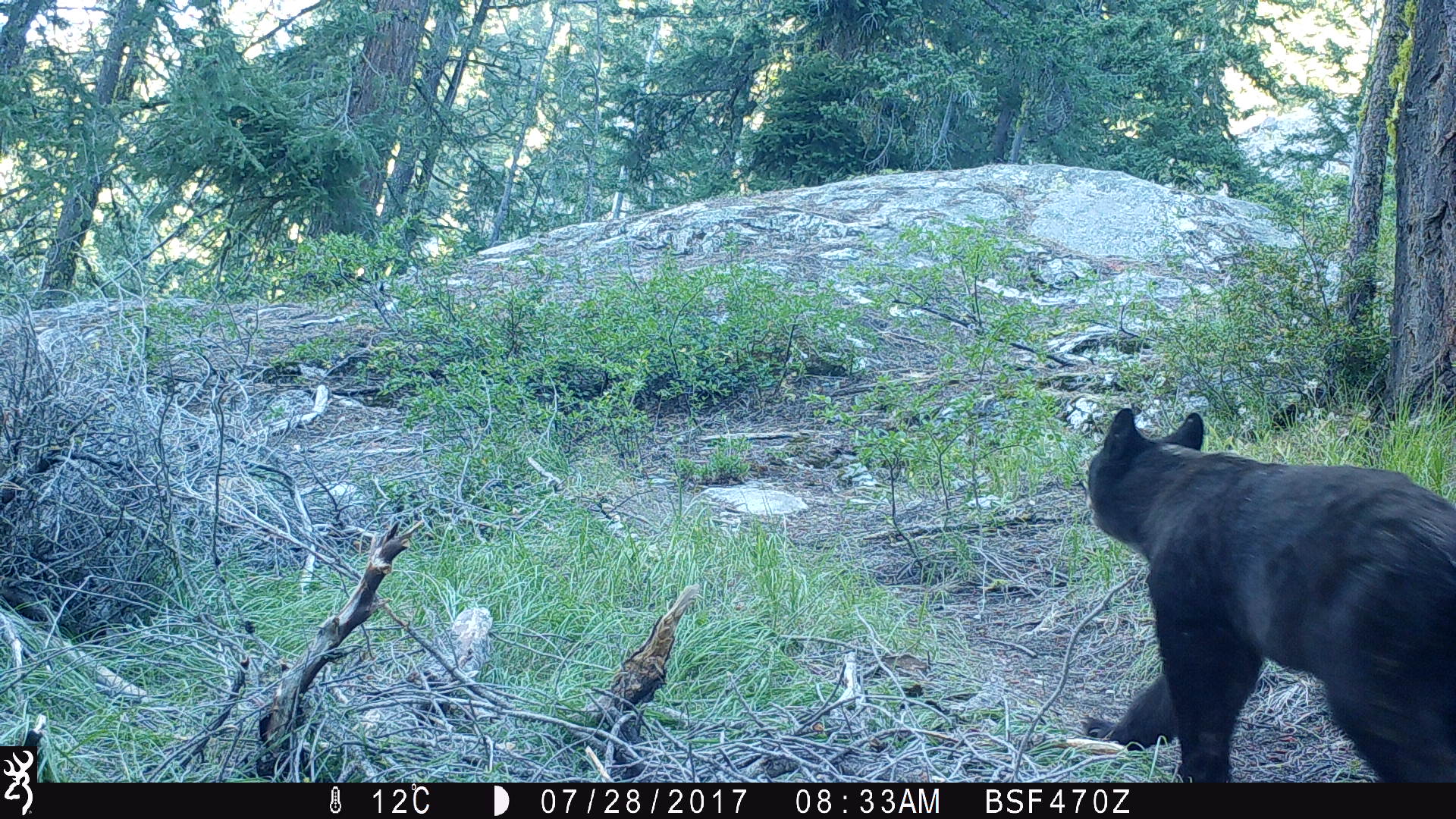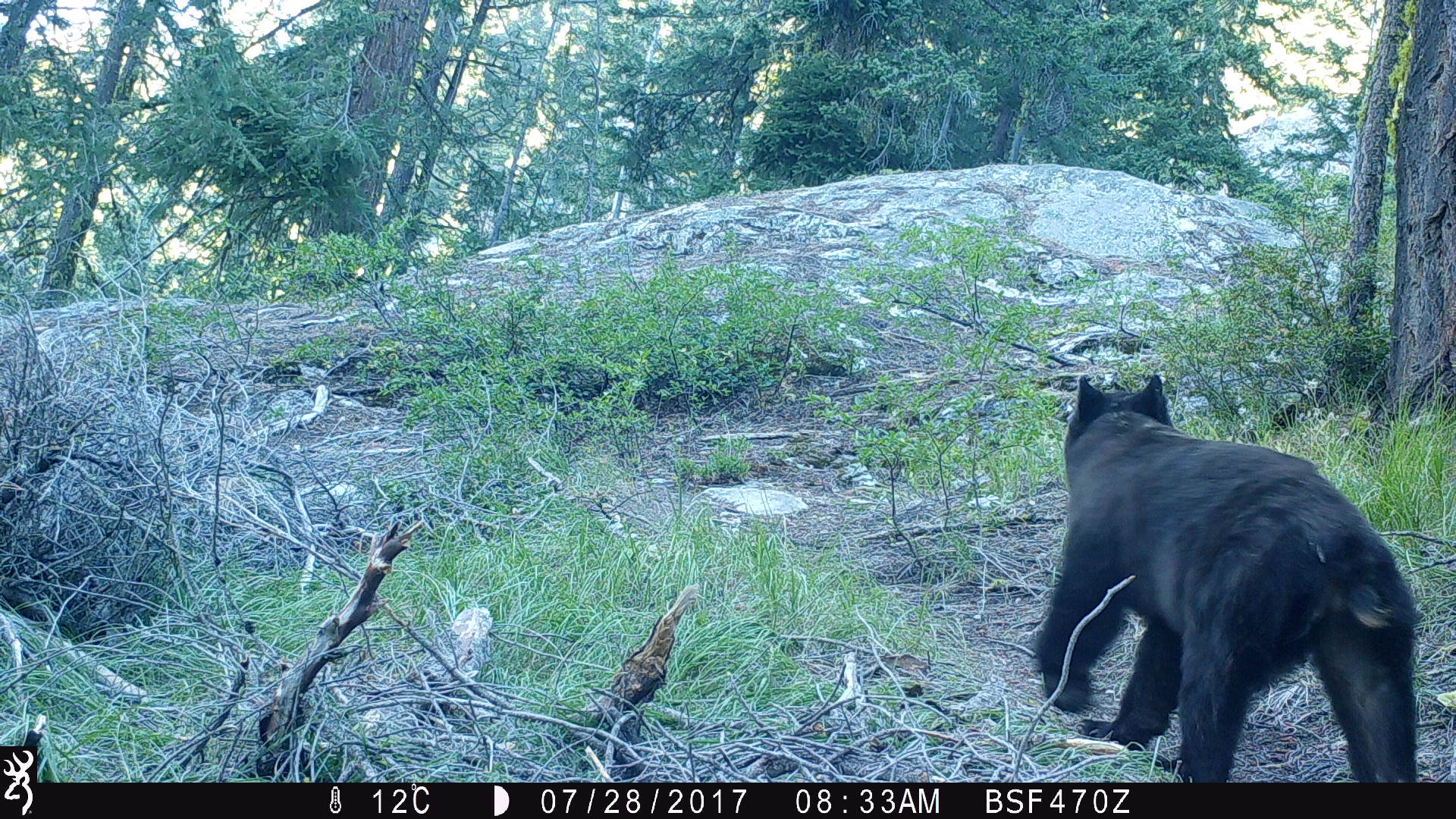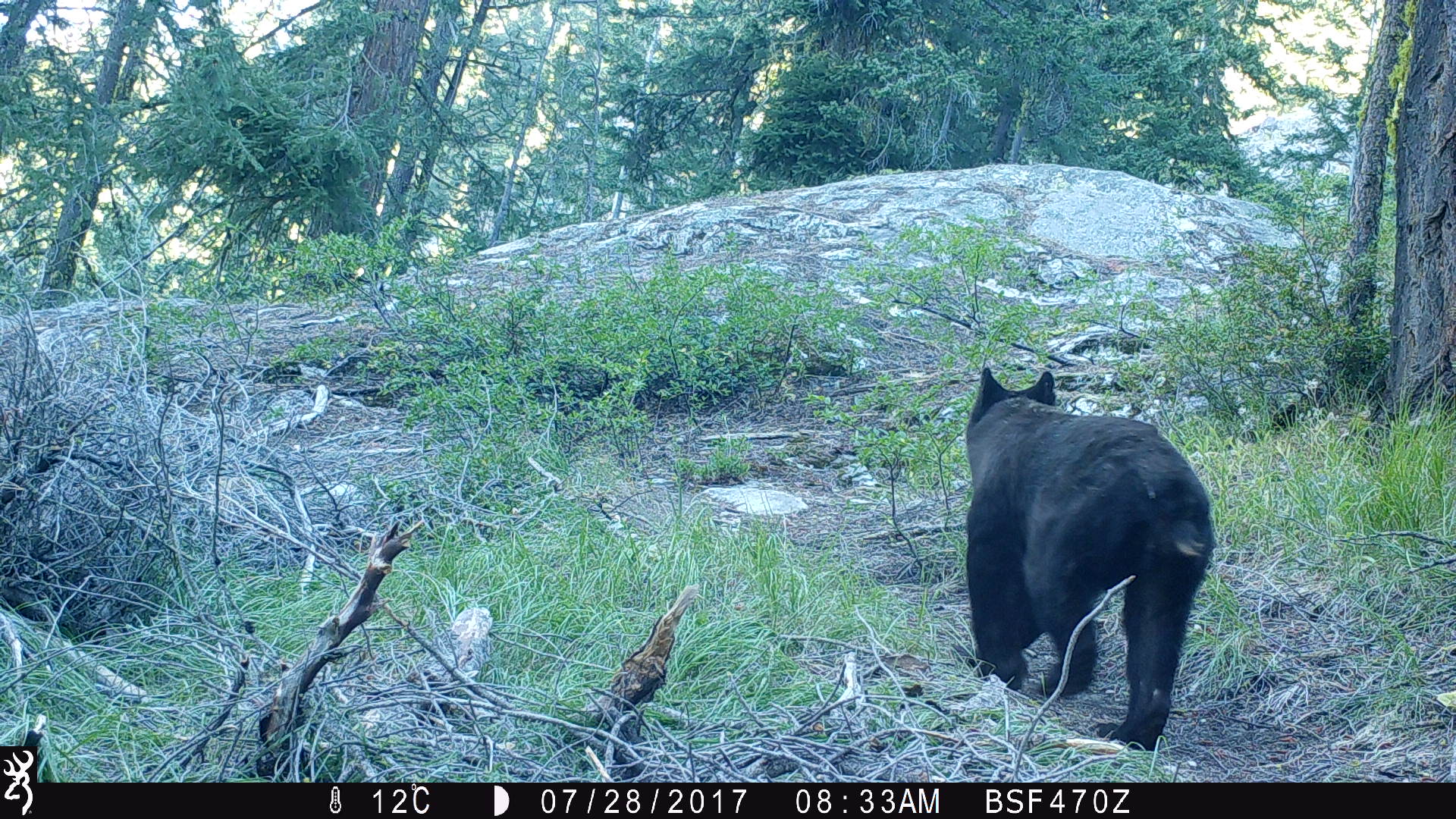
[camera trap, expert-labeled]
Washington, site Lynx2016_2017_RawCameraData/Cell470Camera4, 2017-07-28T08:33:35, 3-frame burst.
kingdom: Animalia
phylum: Chordata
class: Mammalia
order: Carnivora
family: Ursidae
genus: Ursus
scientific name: Ursus americanus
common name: american black bear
Ursus americanus (american black bear). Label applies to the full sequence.